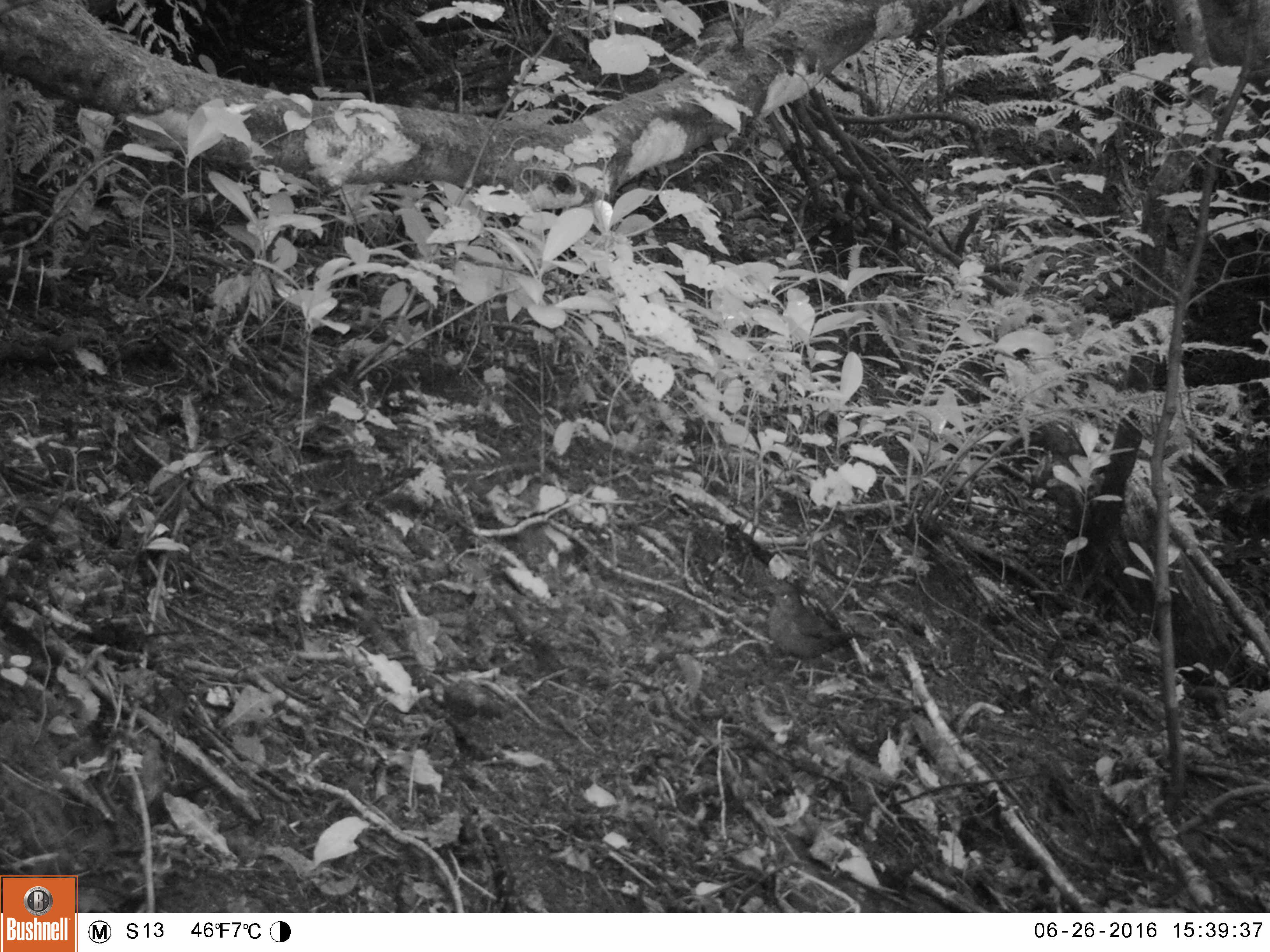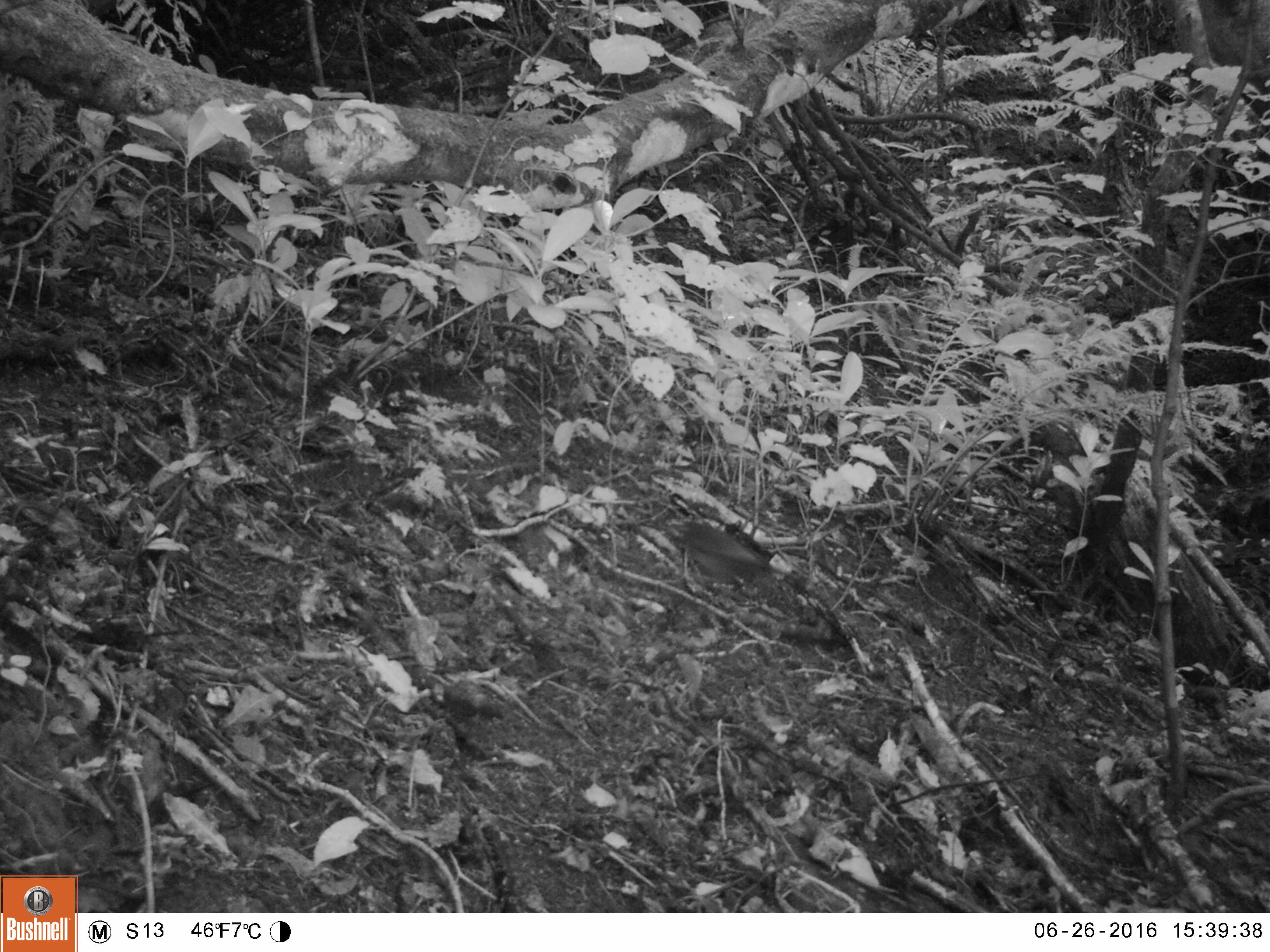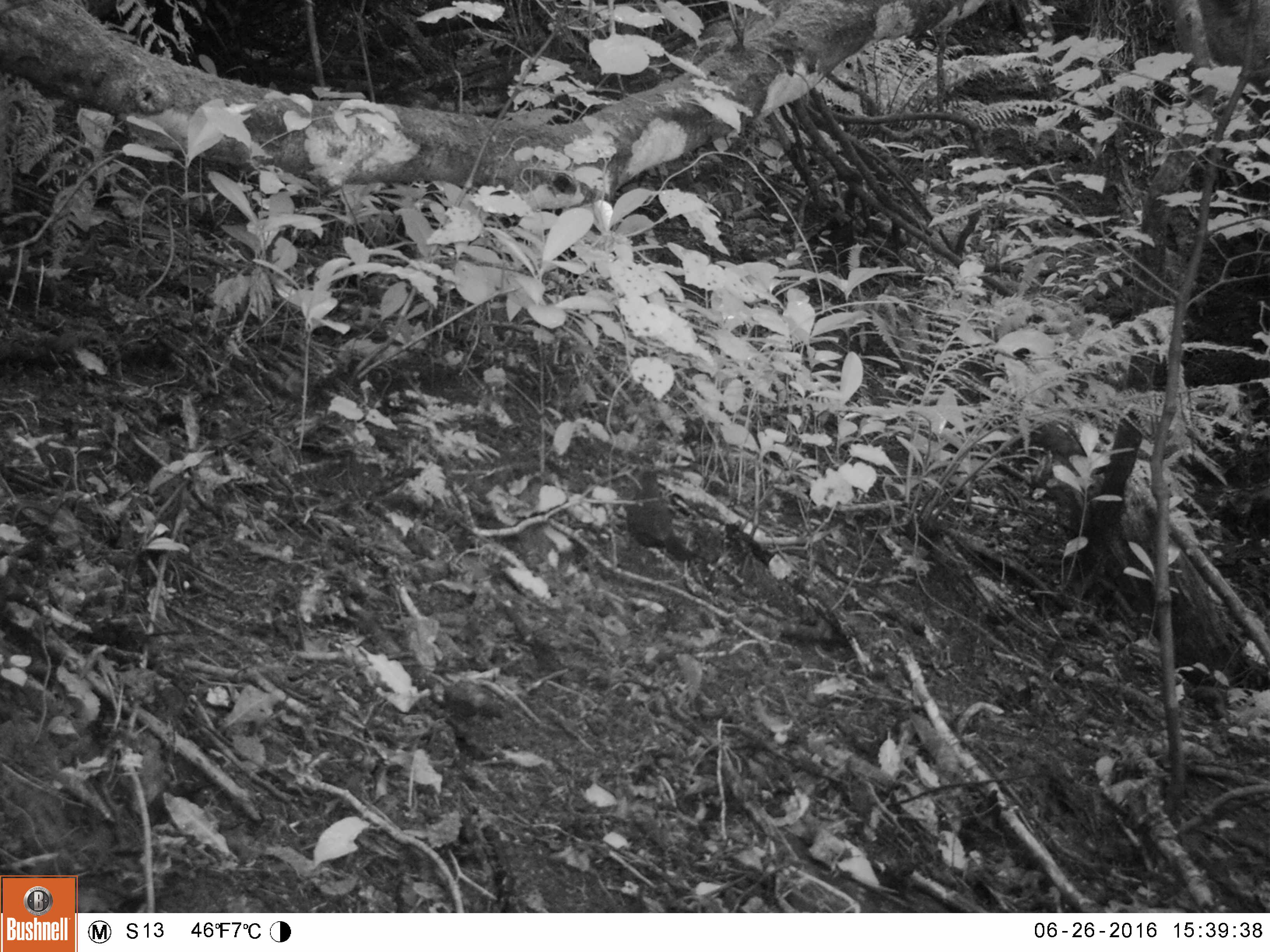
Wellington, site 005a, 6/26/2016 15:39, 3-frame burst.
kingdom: Animalia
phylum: Chordata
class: Aves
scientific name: Aves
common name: bird